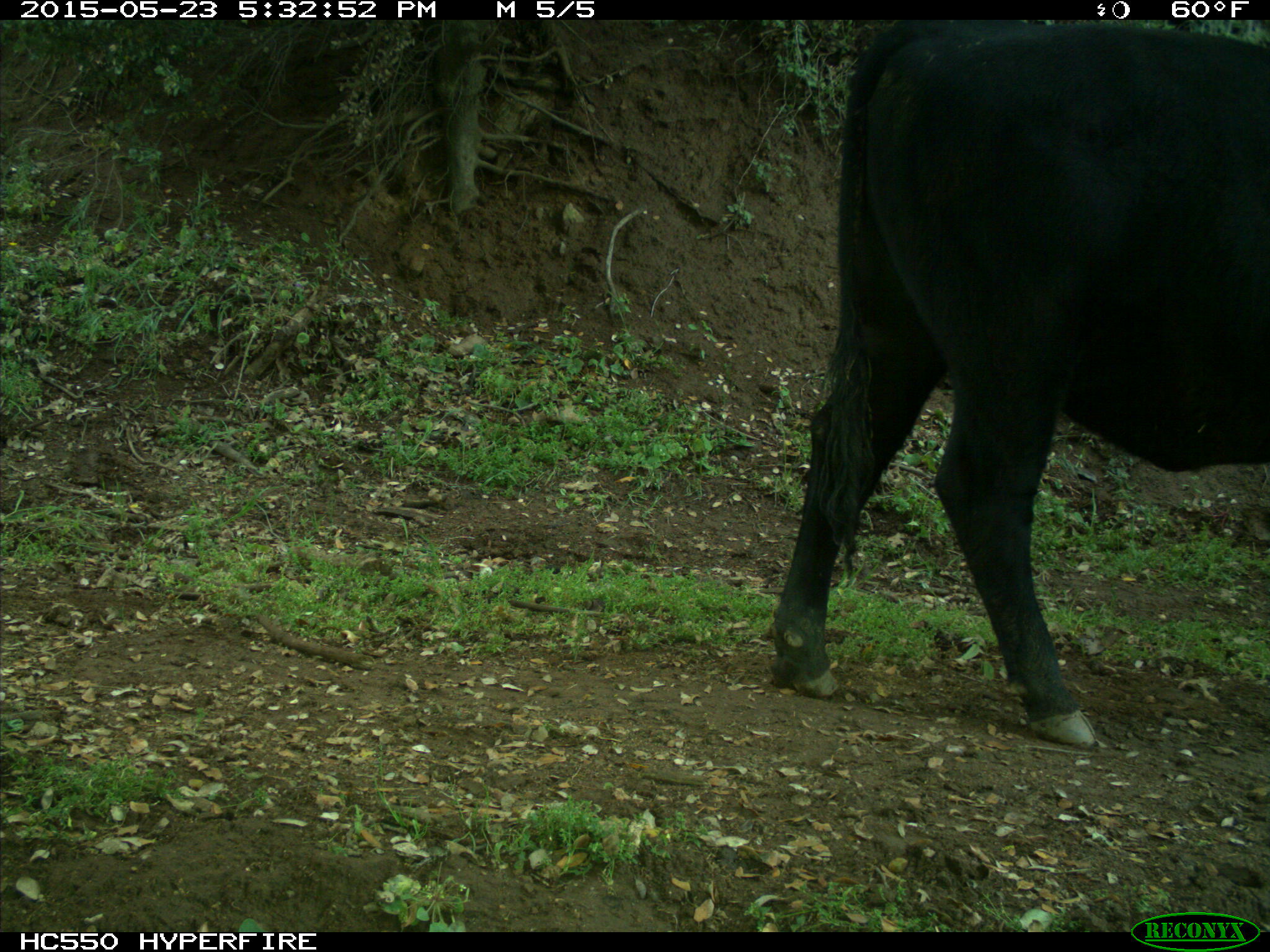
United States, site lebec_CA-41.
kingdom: Animalia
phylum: Chordata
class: Mammalia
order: Artiodactyla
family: Bovidae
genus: Bos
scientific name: Bos taurus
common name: domestic cow